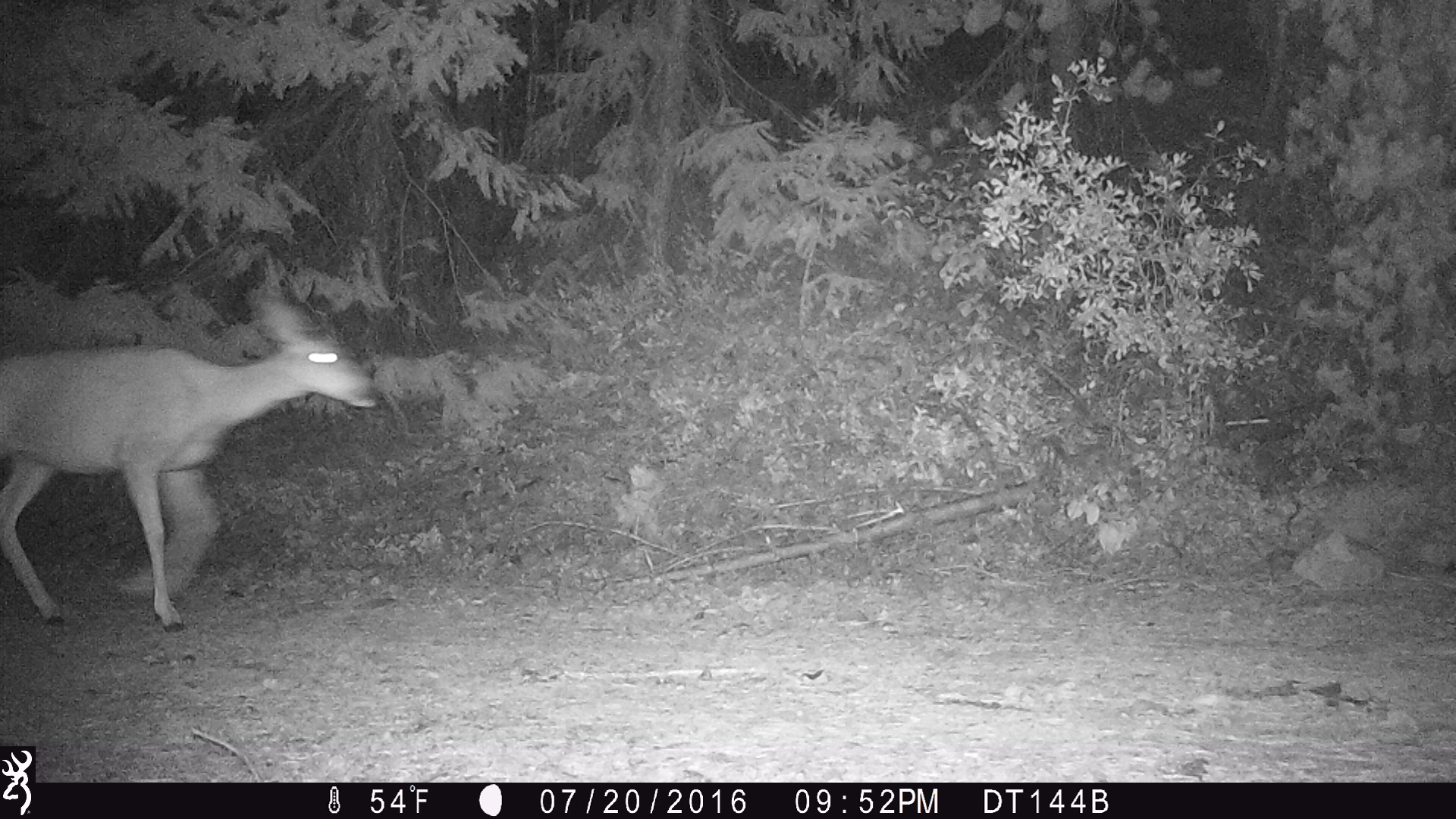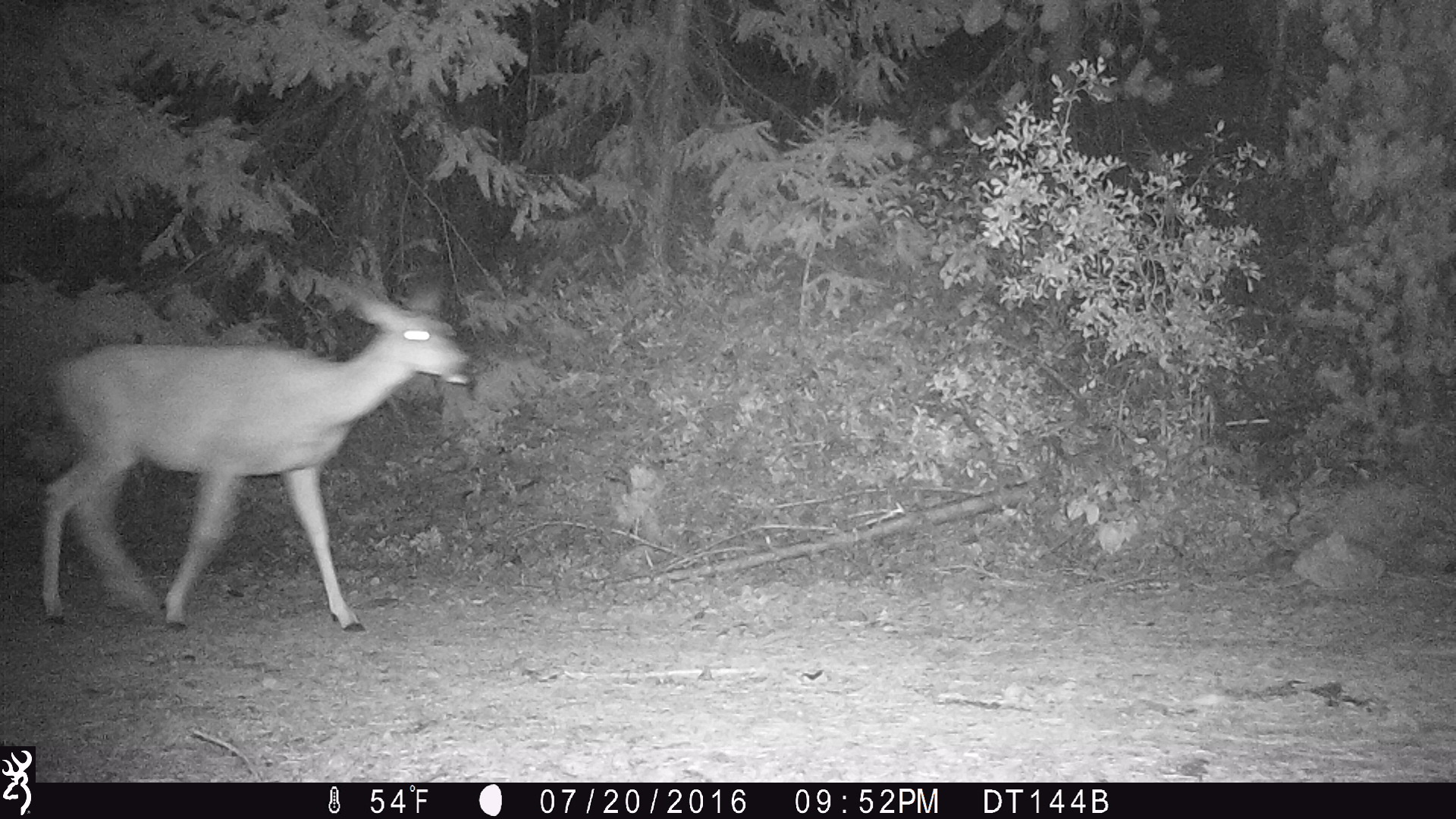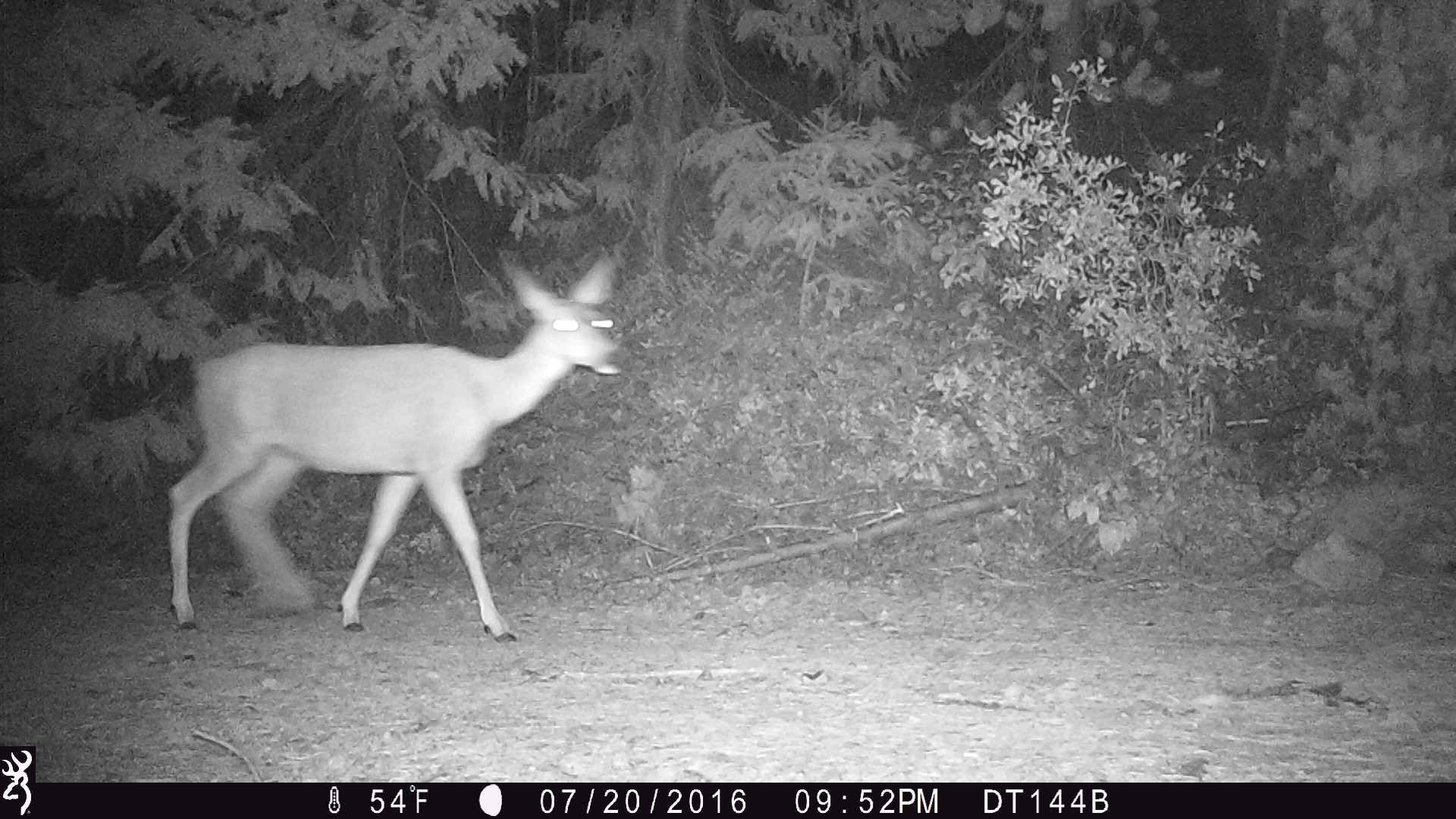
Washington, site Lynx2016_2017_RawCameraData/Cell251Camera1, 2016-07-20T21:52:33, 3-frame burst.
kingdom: Animalia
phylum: Chordata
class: Mammalia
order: Artiodactyla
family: Cervidae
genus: Odocoileus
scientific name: Odocoileus hemionus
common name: mule deer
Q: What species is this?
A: Odocoileus hemionus (mule deer).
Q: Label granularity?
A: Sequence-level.